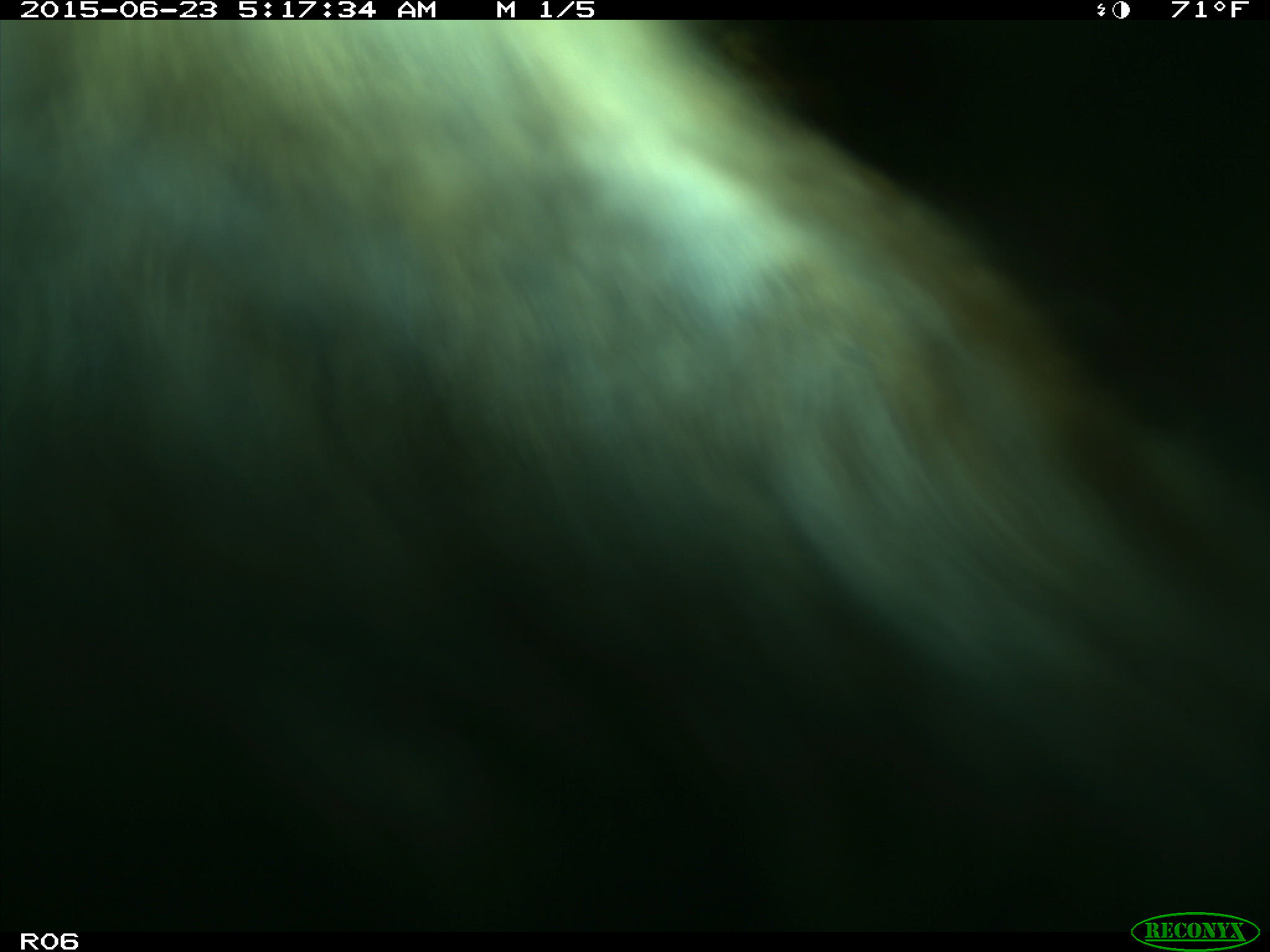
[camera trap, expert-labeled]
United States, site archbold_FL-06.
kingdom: Animalia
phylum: Chordata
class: Mammalia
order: Artiodactyla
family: Bovidae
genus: Bos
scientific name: Bos taurus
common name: domestic cow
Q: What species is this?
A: Bos taurus (domestic cow).